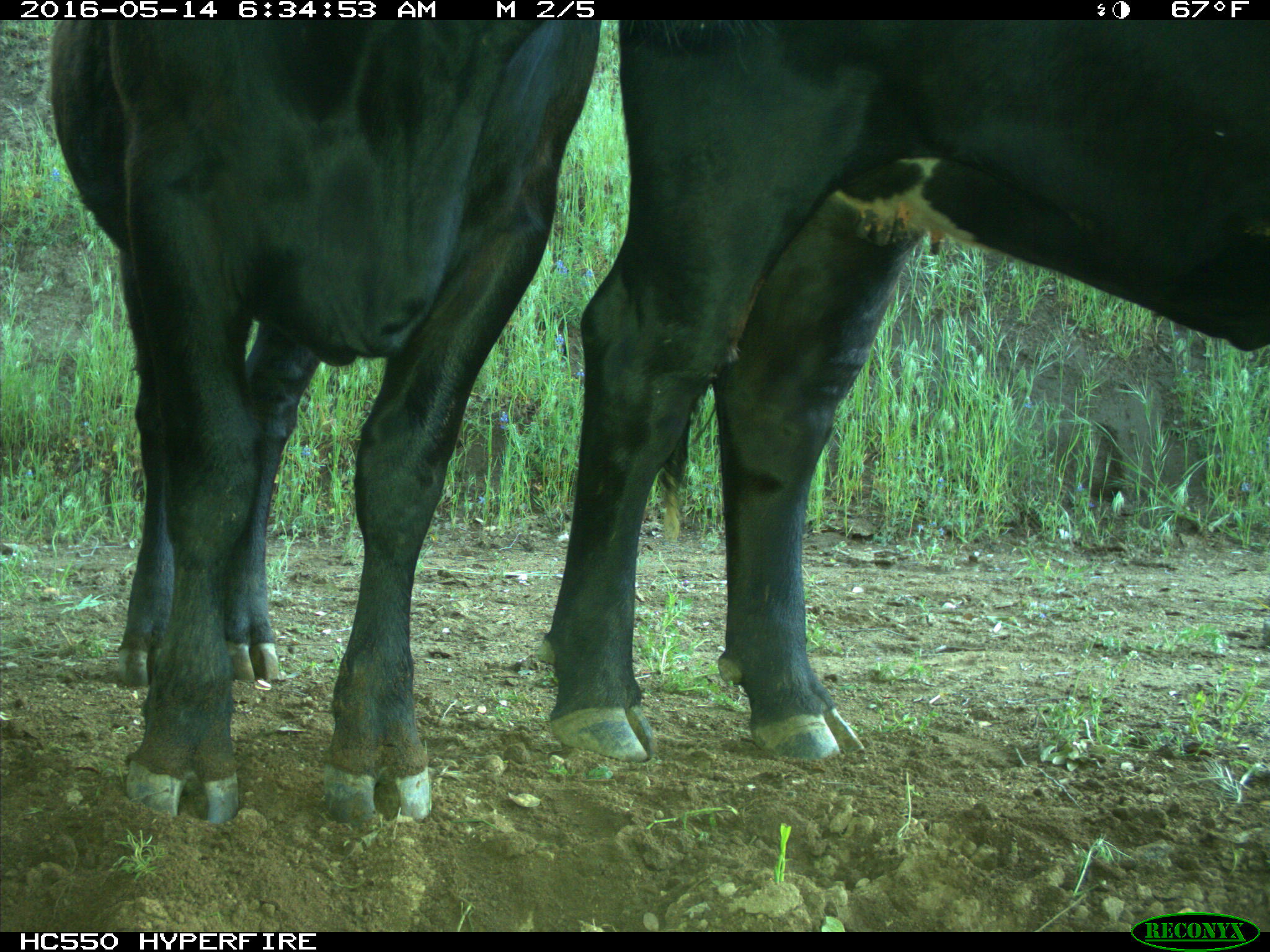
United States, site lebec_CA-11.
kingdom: Animalia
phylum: Chordata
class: Mammalia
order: Artiodactyla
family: Bovidae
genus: Bos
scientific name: Bos taurus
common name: domestic cow